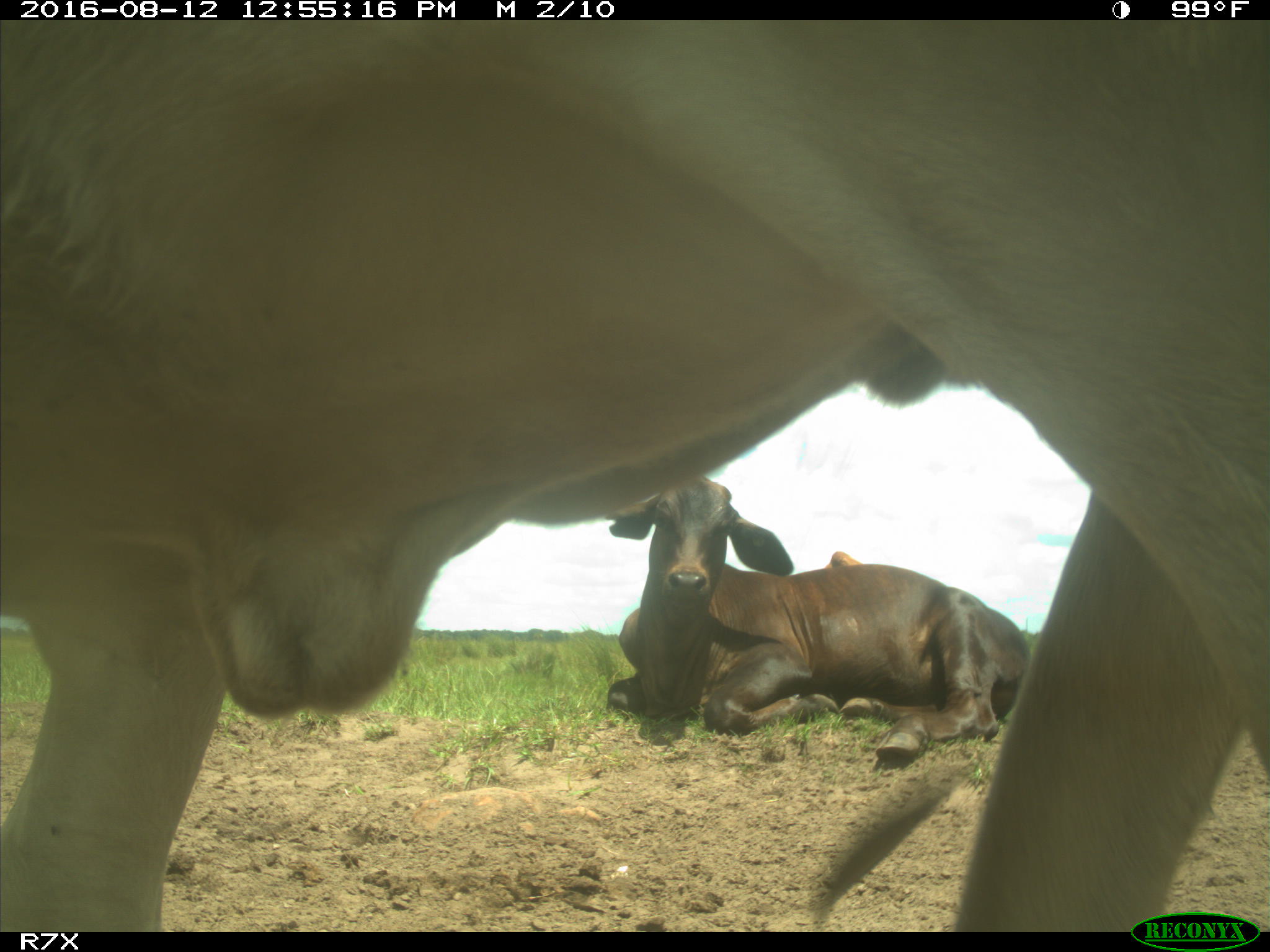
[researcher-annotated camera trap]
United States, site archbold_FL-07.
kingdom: Animalia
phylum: Chordata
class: Mammalia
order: Artiodactyla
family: Bovidae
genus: Bos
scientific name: Bos taurus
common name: domestic cow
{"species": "Bos taurus (domestic cow)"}